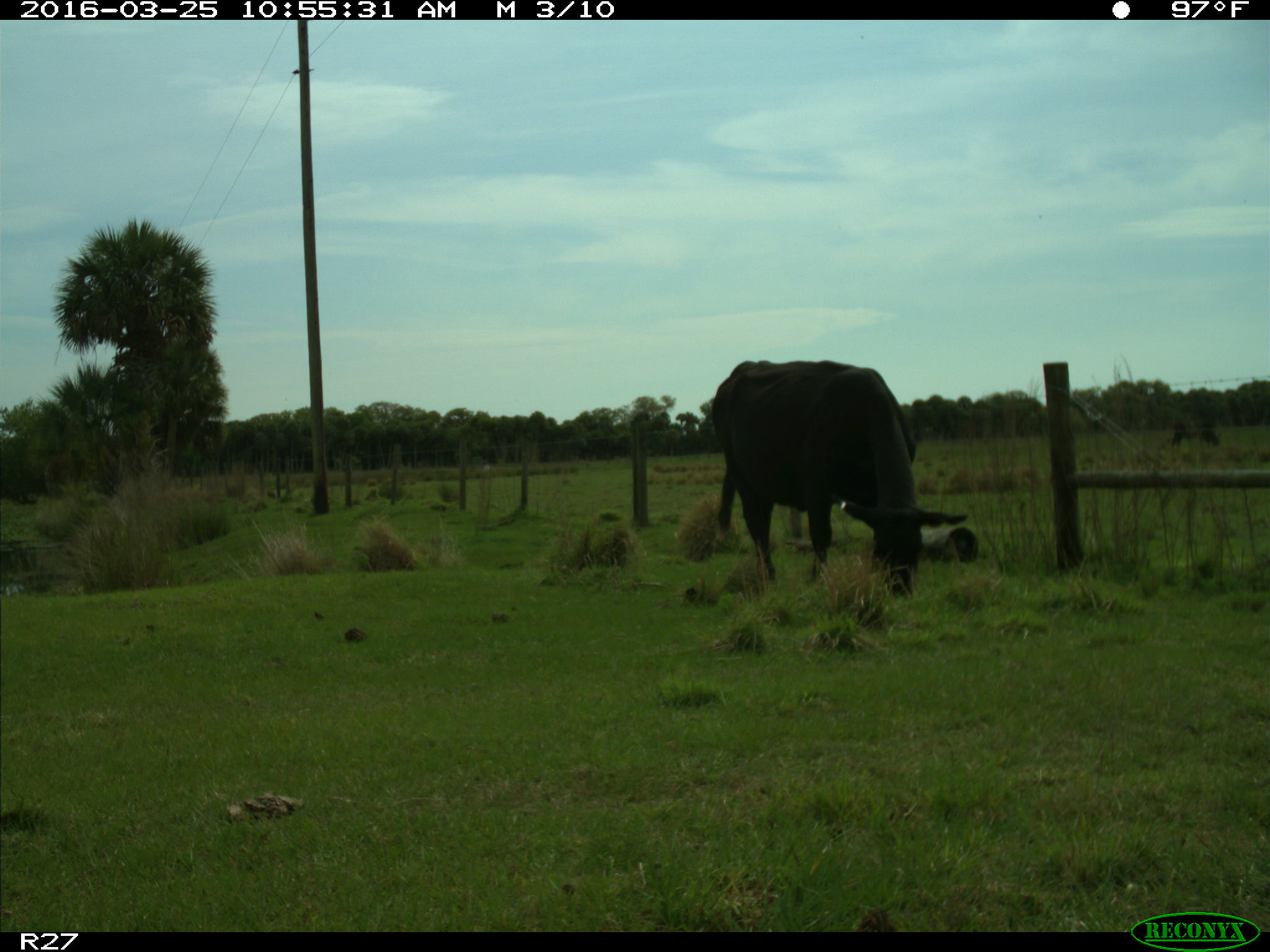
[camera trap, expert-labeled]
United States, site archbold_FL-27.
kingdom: Animalia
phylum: Chordata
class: Mammalia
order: Artiodactyla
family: Bovidae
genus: Bos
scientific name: Bos taurus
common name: domestic cow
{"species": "Bos taurus (domestic cow)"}